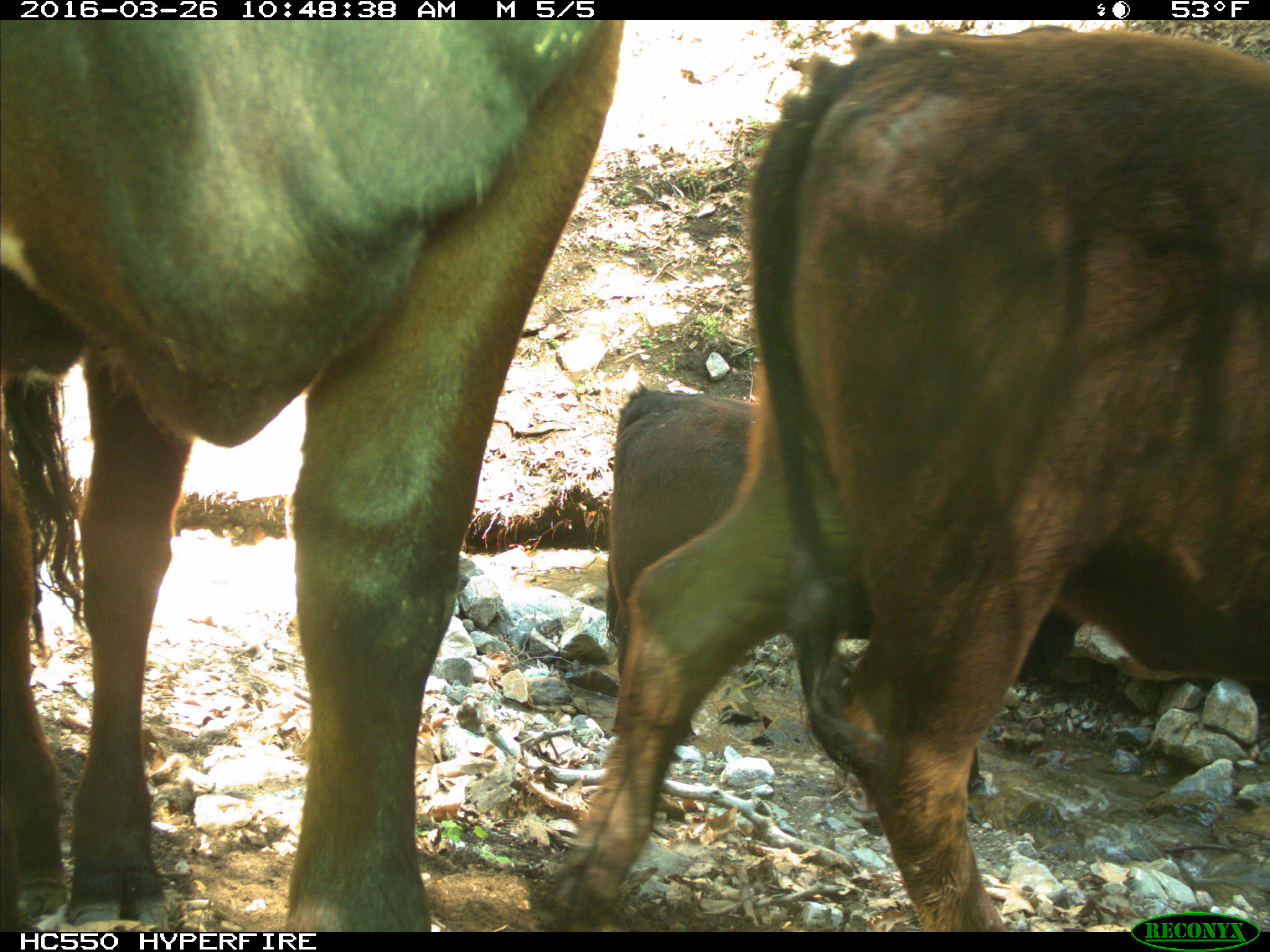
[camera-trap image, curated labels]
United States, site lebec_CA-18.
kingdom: Animalia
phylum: Chordata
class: Mammalia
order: Artiodactyla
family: Bovidae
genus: Bos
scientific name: Bos taurus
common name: domestic cow